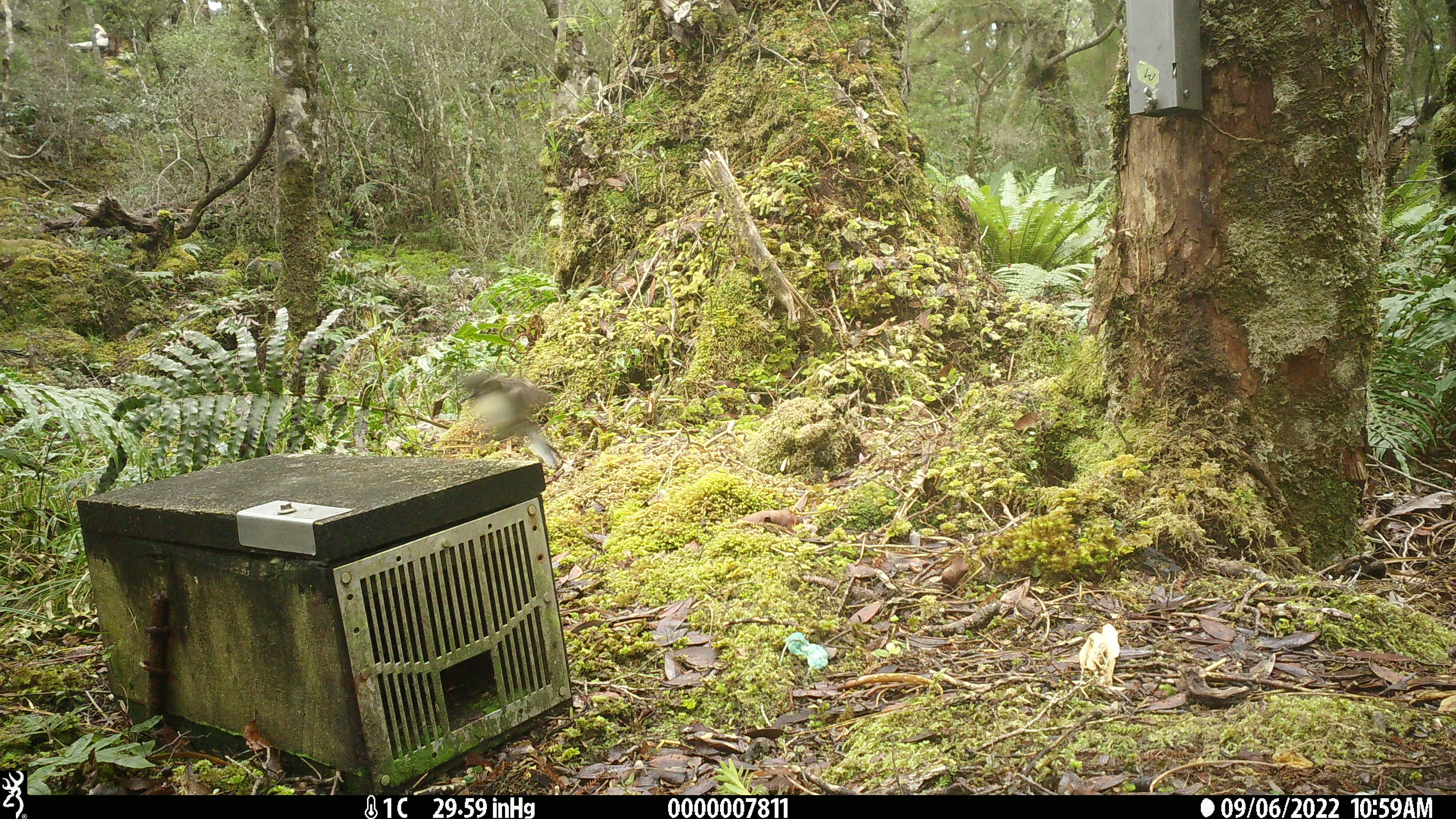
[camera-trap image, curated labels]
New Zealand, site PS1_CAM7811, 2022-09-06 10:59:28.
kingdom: Animalia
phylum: Chordata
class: Aves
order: Passeriformes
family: Petroicidae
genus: Petroica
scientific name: Petroica macrocephala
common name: tomtit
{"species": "tomtit (Petroica macrocephala)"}